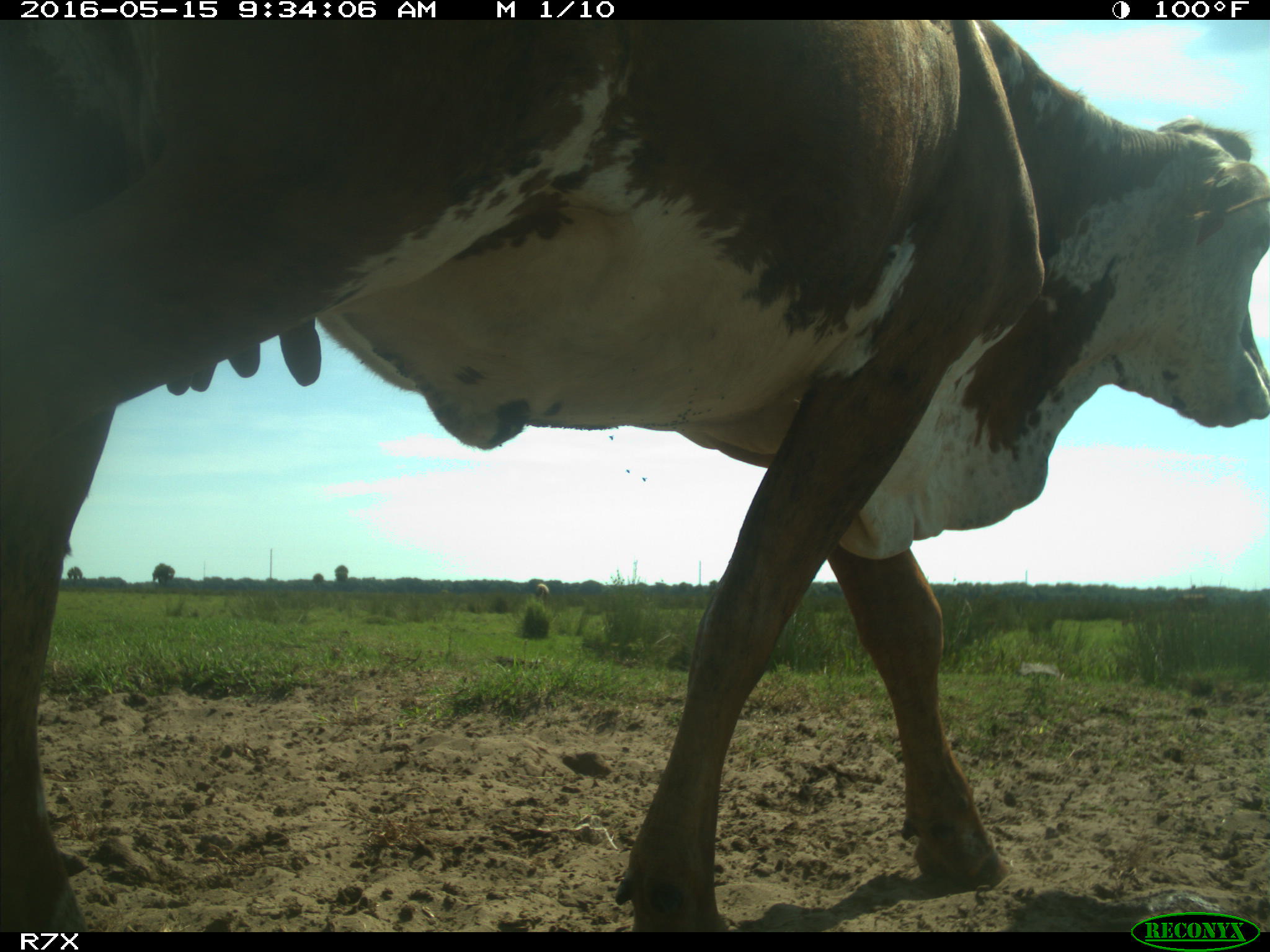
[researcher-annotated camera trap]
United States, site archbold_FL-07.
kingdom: Animalia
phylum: Chordata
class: Mammalia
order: Artiodactyla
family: Bovidae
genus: Bos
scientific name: Bos taurus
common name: domestic cow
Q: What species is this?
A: Bos taurus (domestic cow).